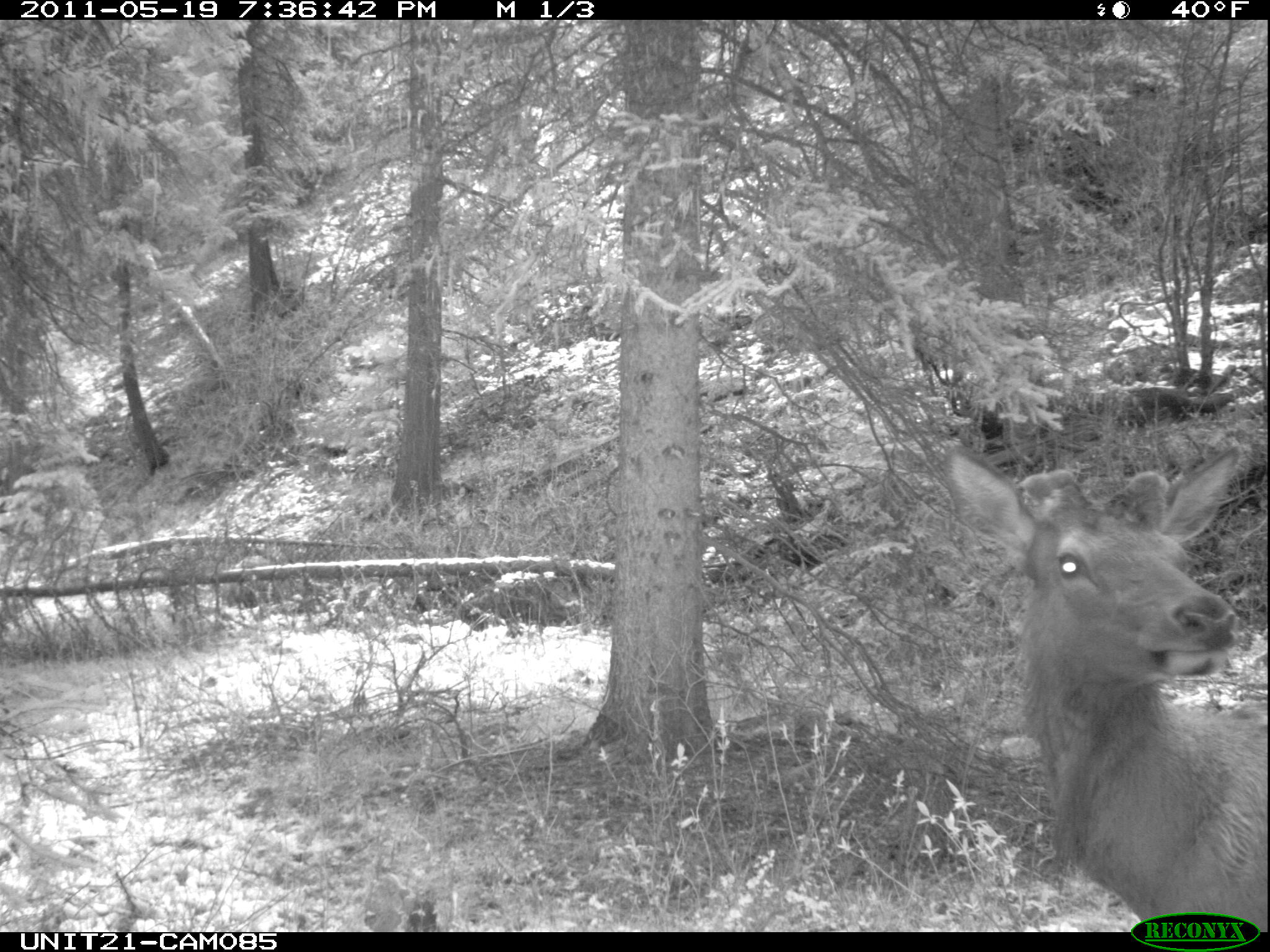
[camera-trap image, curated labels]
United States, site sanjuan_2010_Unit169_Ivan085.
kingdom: Animalia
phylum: Chordata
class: Mammalia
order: Artiodactyla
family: Cervidae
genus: Cervus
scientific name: Cervus elaphus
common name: red deer